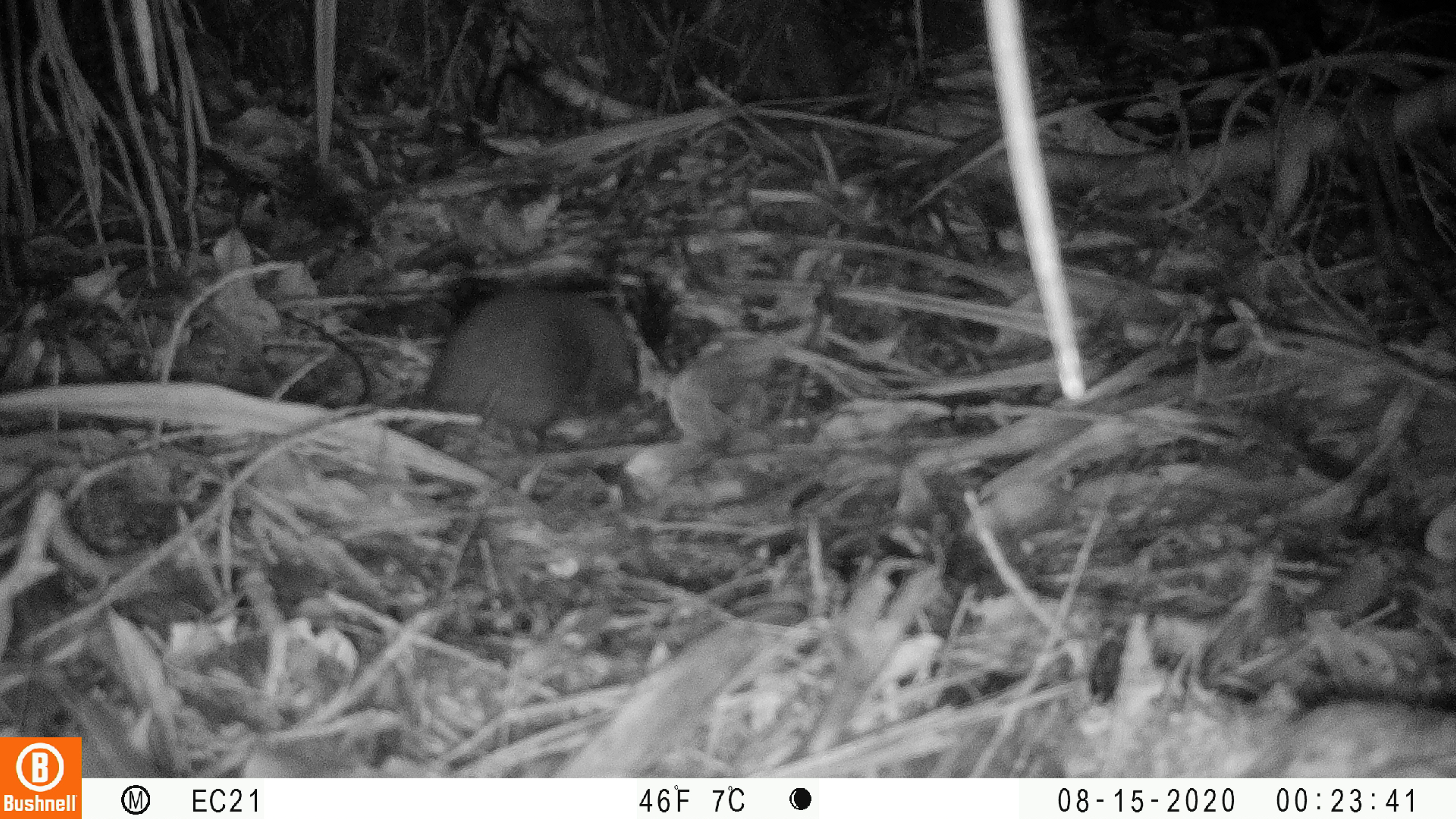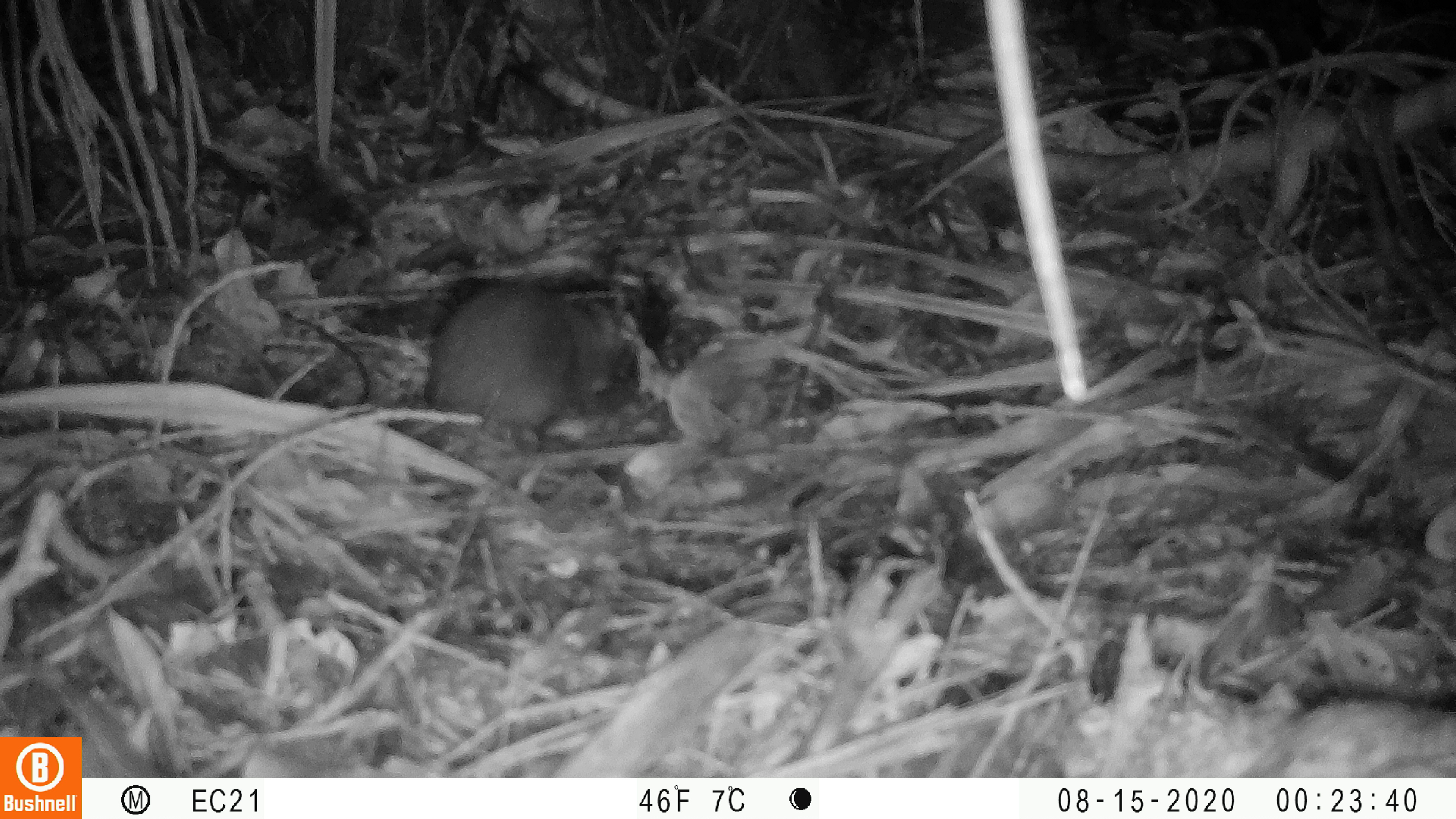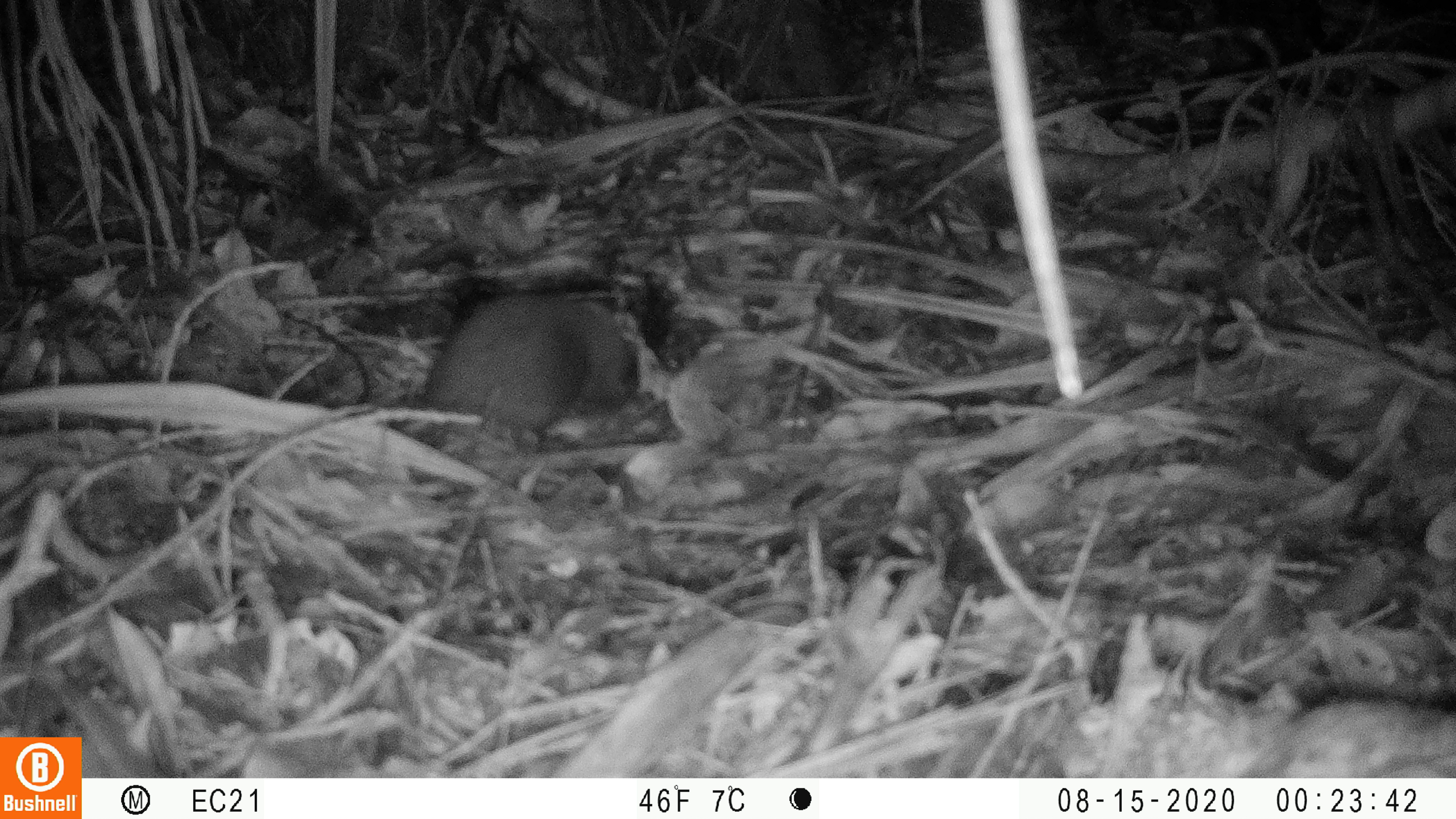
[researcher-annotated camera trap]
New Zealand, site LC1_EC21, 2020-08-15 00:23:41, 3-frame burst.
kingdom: Animalia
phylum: Chordata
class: Mammalia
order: Rodentia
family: Muridae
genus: Rattus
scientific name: Rattus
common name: rat